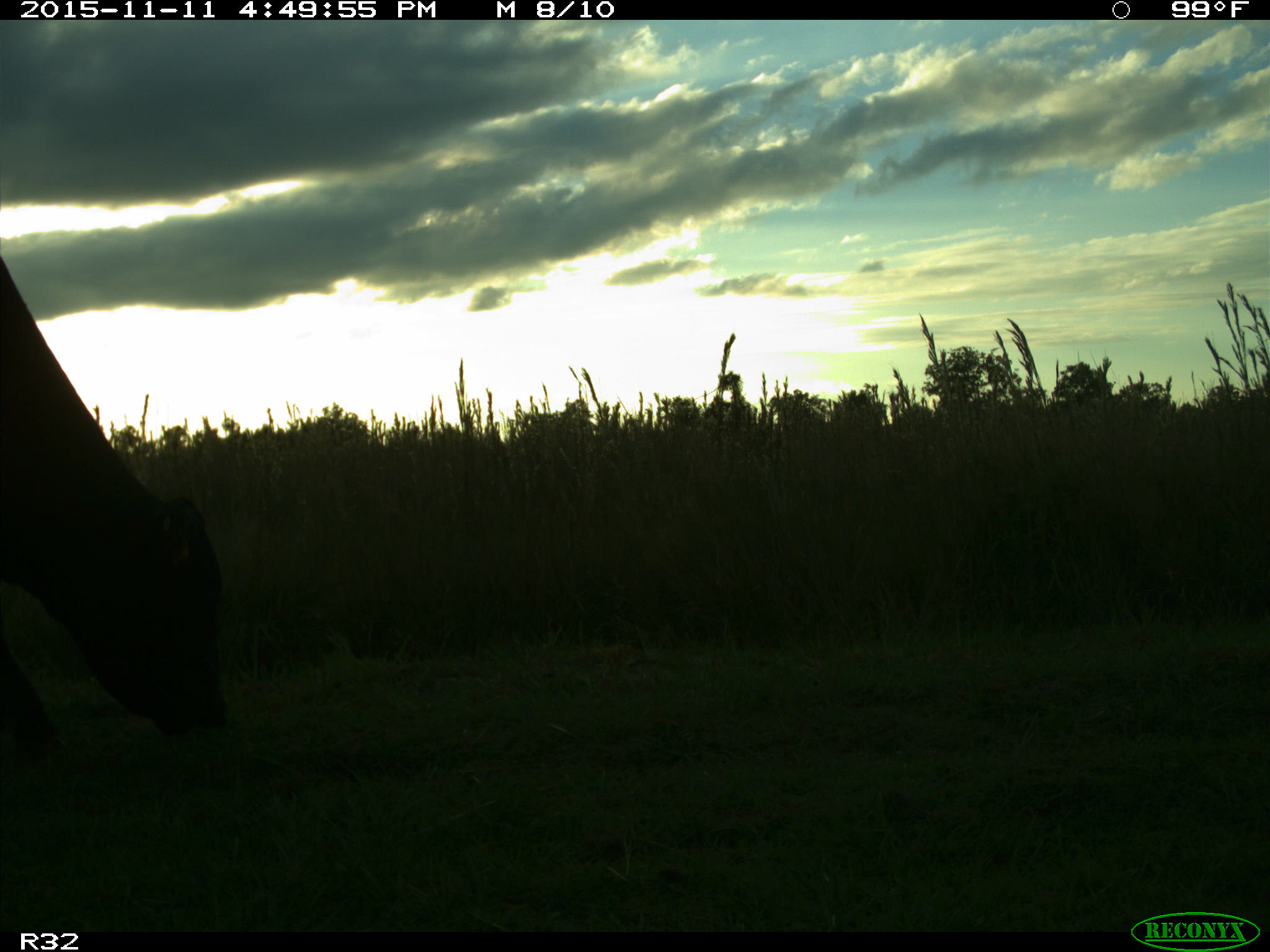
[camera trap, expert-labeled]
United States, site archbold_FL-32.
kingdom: Animalia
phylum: Chordata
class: Mammalia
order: Artiodactyla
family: Bovidae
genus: Bos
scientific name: Bos taurus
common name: domestic cow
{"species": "Bos taurus (domestic cow)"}